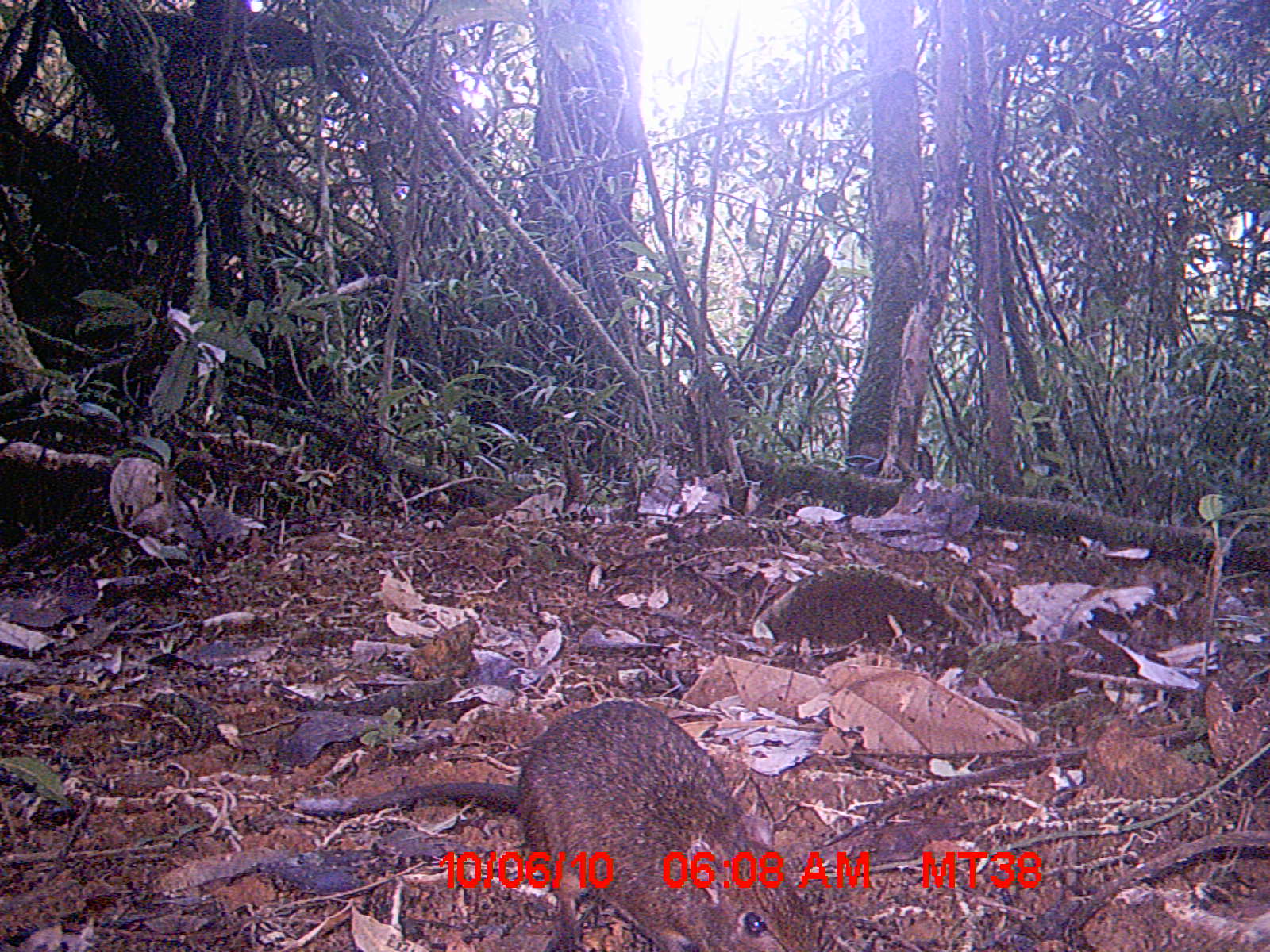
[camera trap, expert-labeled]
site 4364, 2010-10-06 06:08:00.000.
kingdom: Animalia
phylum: Chordata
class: Mammalia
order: Rodentia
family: Muridae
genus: Rattus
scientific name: Rattus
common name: rodent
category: unknown rat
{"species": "unknown rat (rodent) (Rattus)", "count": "1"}